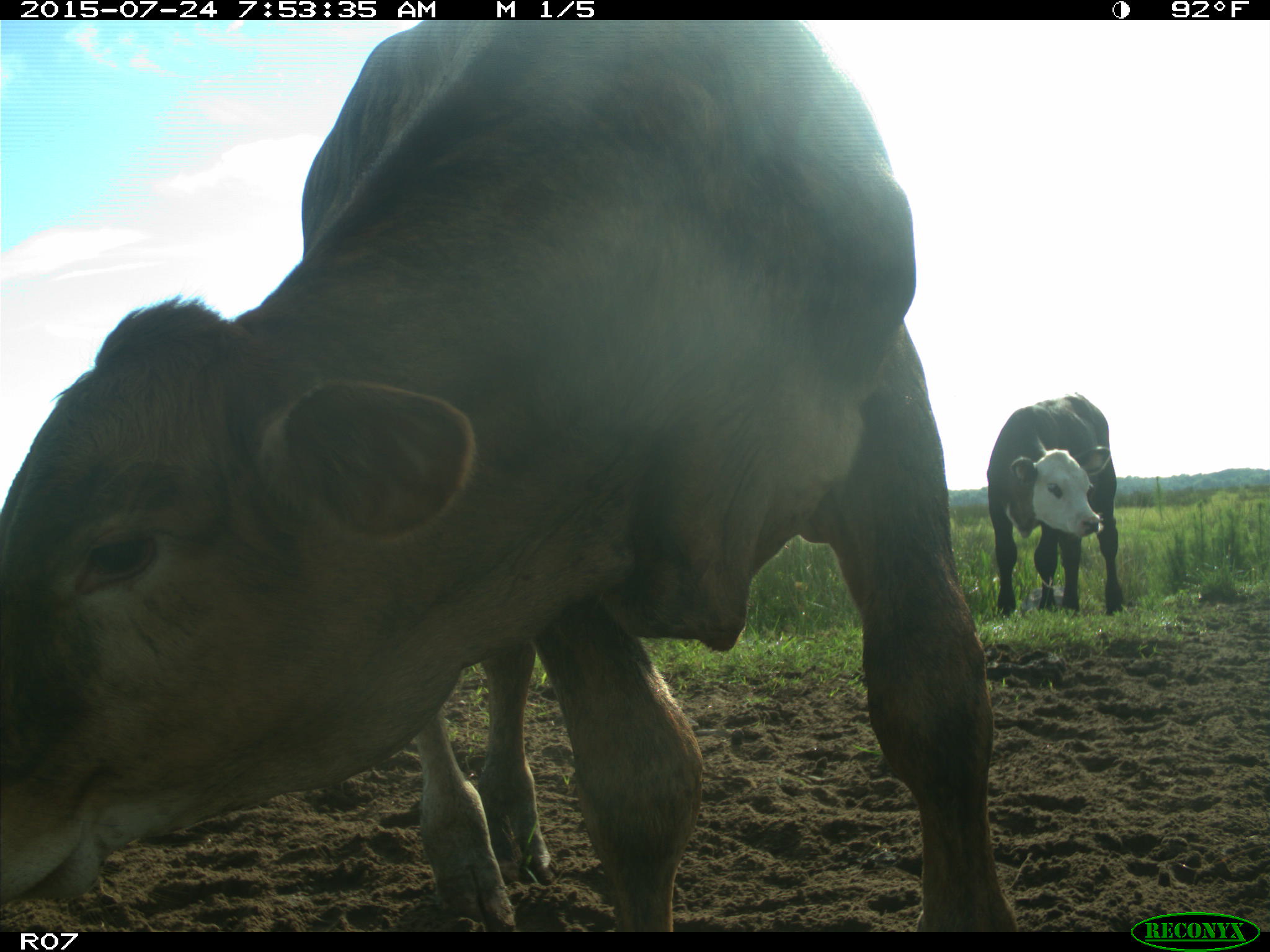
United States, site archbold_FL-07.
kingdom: Animalia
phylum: Chordata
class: Mammalia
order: Artiodactyla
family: Bovidae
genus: Bos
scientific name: Bos taurus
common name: domestic cow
Bos taurus (domestic cow).